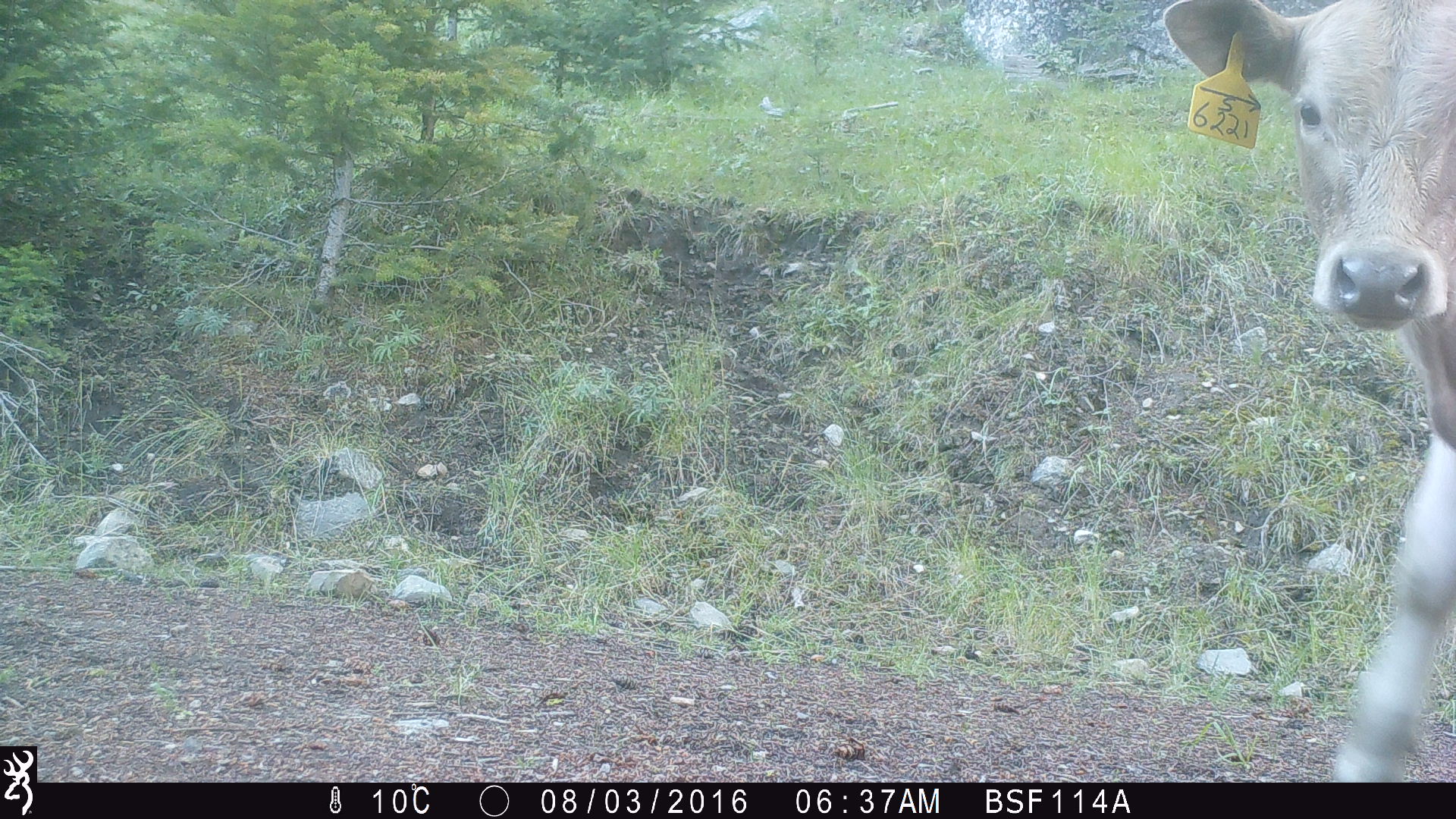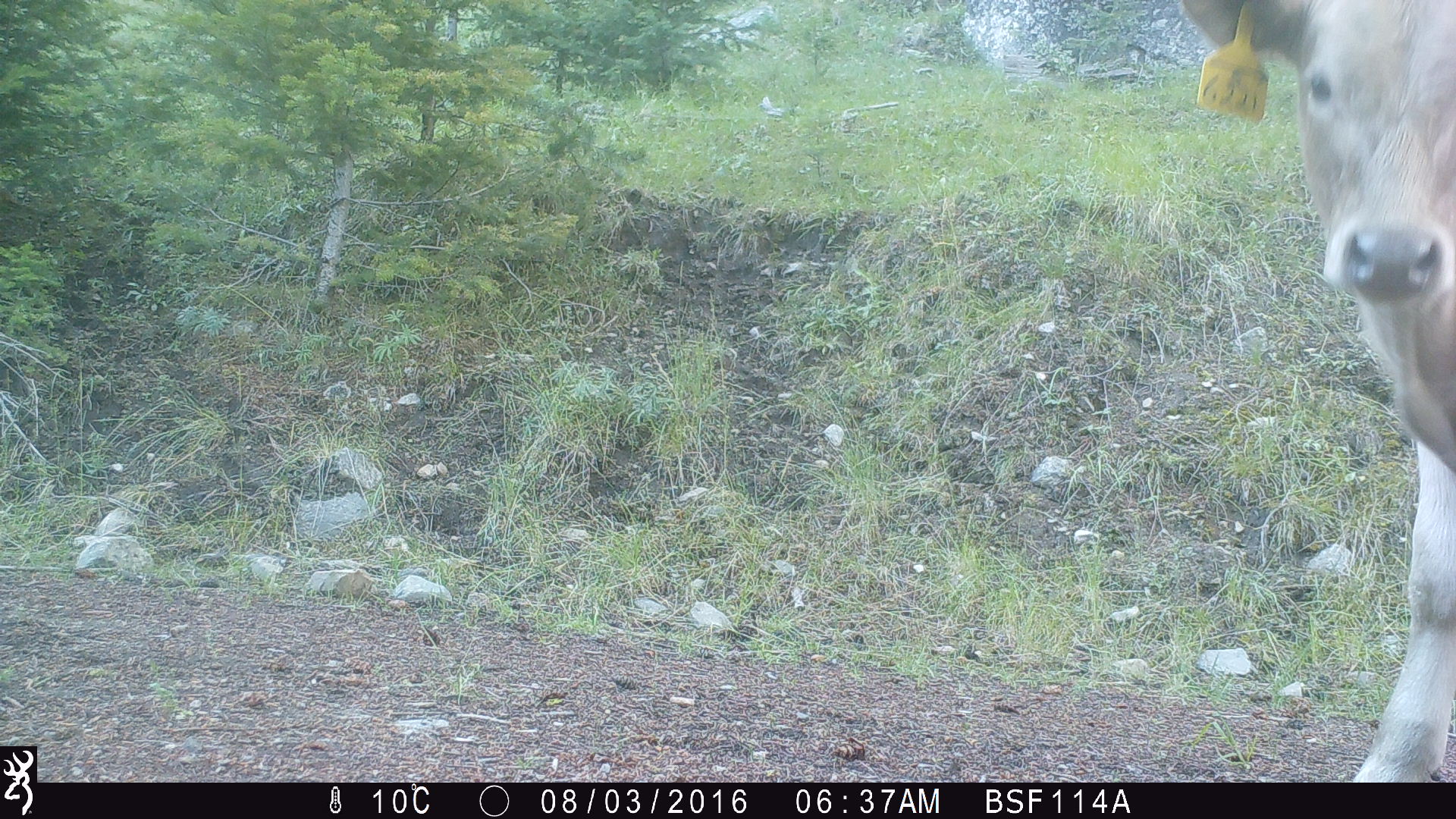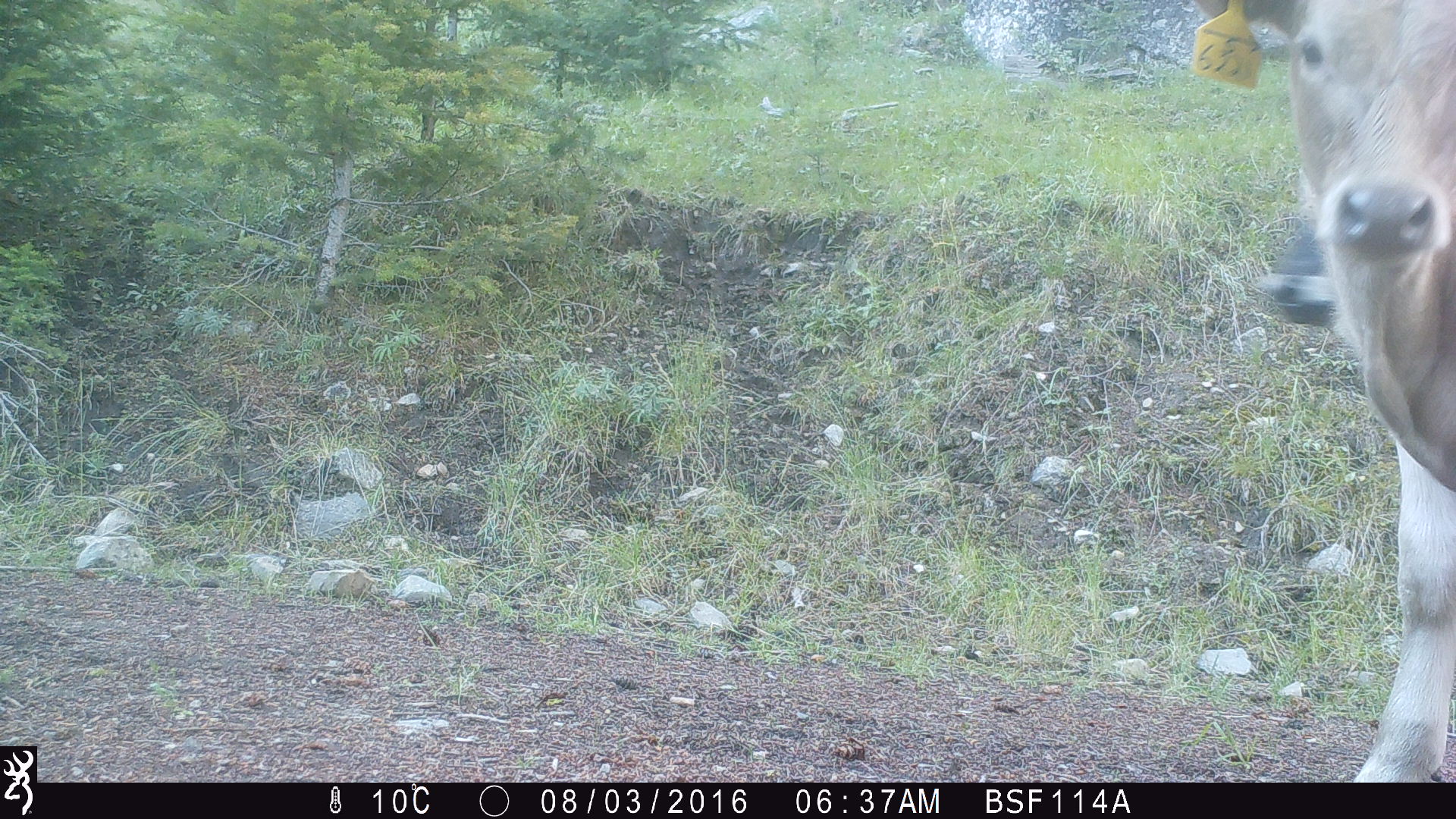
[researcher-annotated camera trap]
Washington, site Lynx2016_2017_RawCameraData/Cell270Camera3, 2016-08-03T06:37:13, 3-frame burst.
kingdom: Animalia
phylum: Chordata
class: Mammalia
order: Artiodactyla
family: Bovidae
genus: Bos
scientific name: Bos taurus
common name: domestic cattle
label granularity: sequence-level